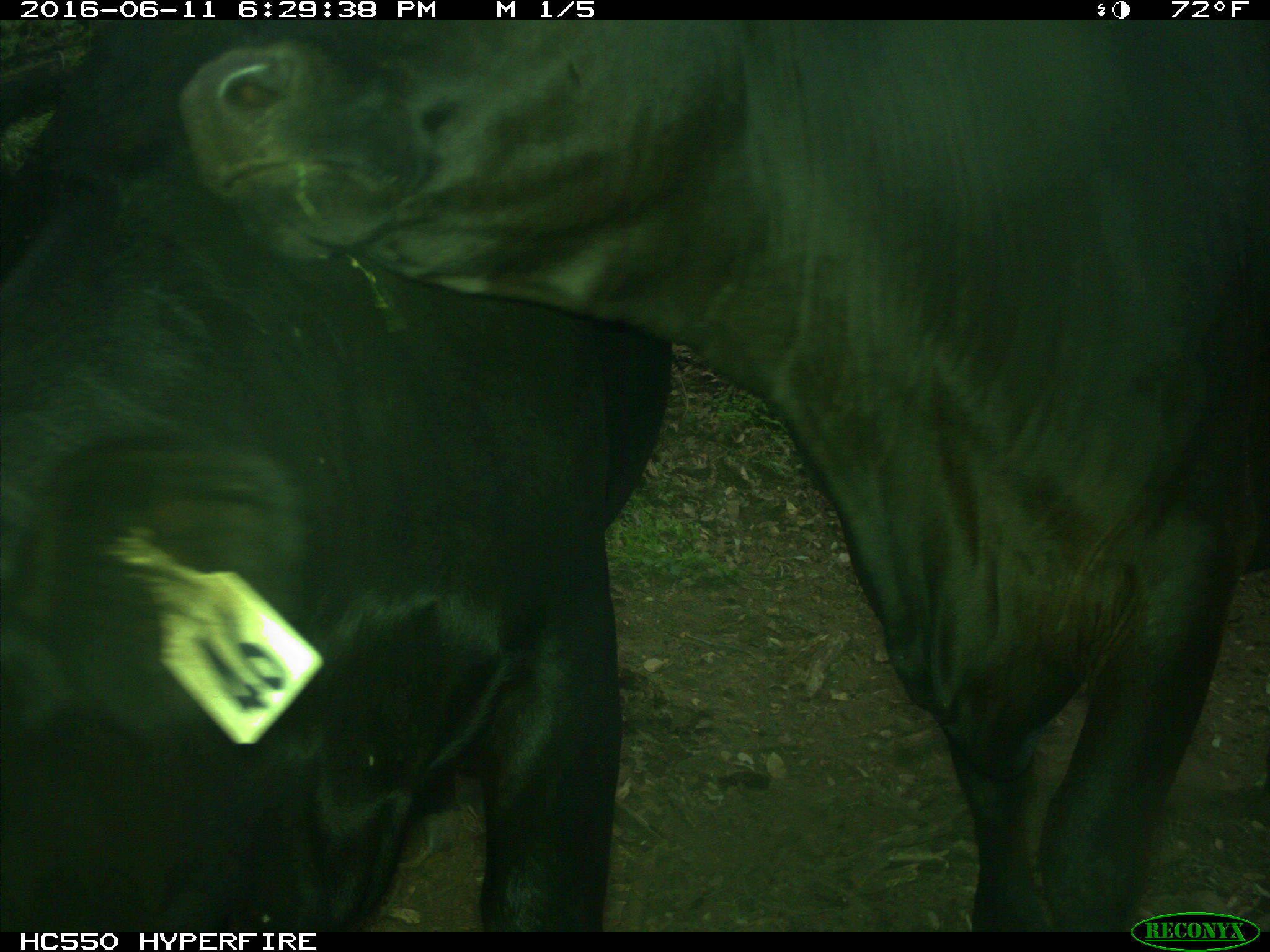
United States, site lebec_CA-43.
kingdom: Animalia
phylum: Chordata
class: Mammalia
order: Artiodactyla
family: Bovidae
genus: Bos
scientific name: Bos taurus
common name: domestic cow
Bos taurus (domestic cow).